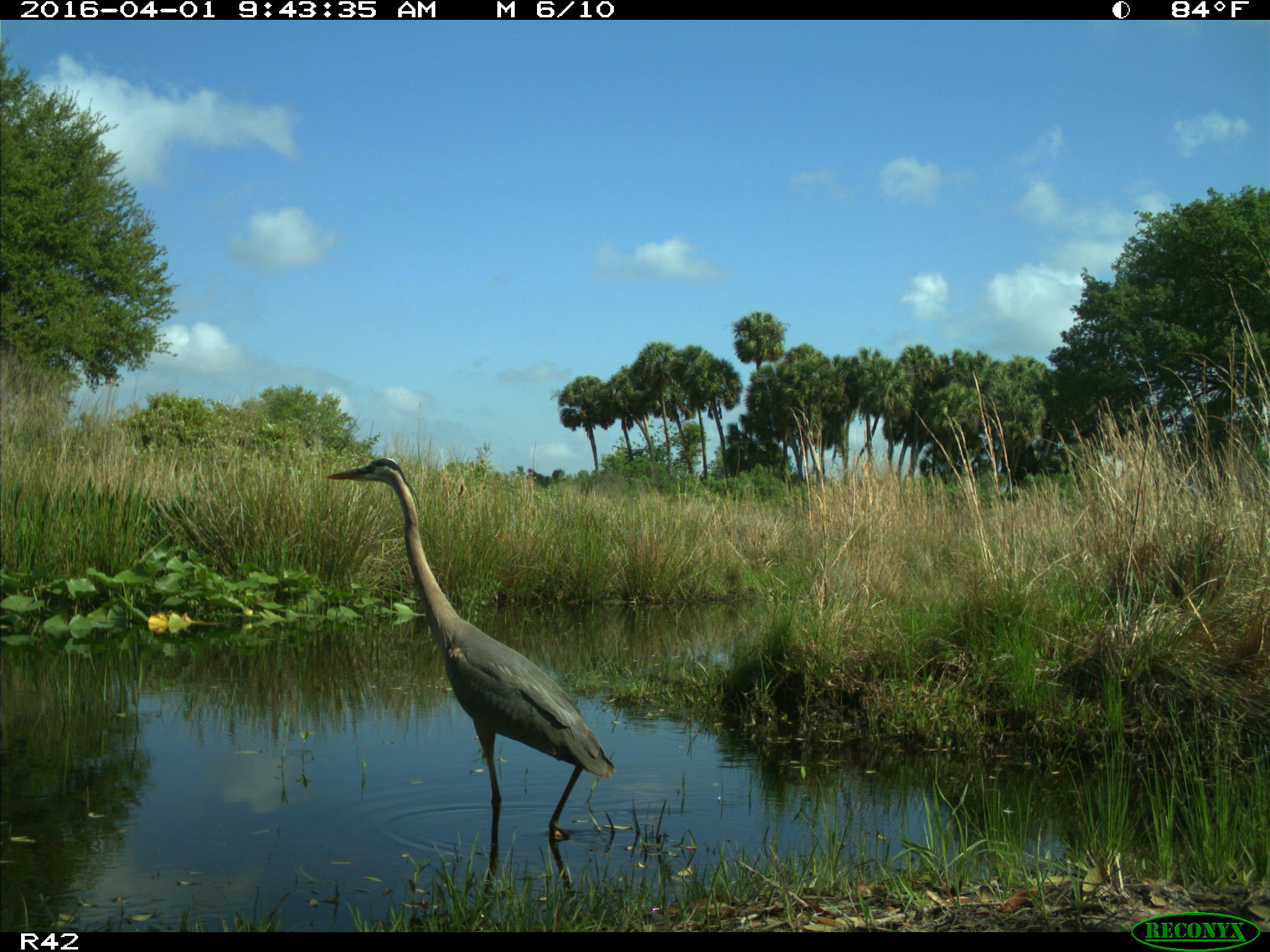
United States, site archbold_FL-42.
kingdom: Animalia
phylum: Chordata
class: Aves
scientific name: Aves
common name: birds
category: unidentified bird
Unidentified bird (birds) (Aves).